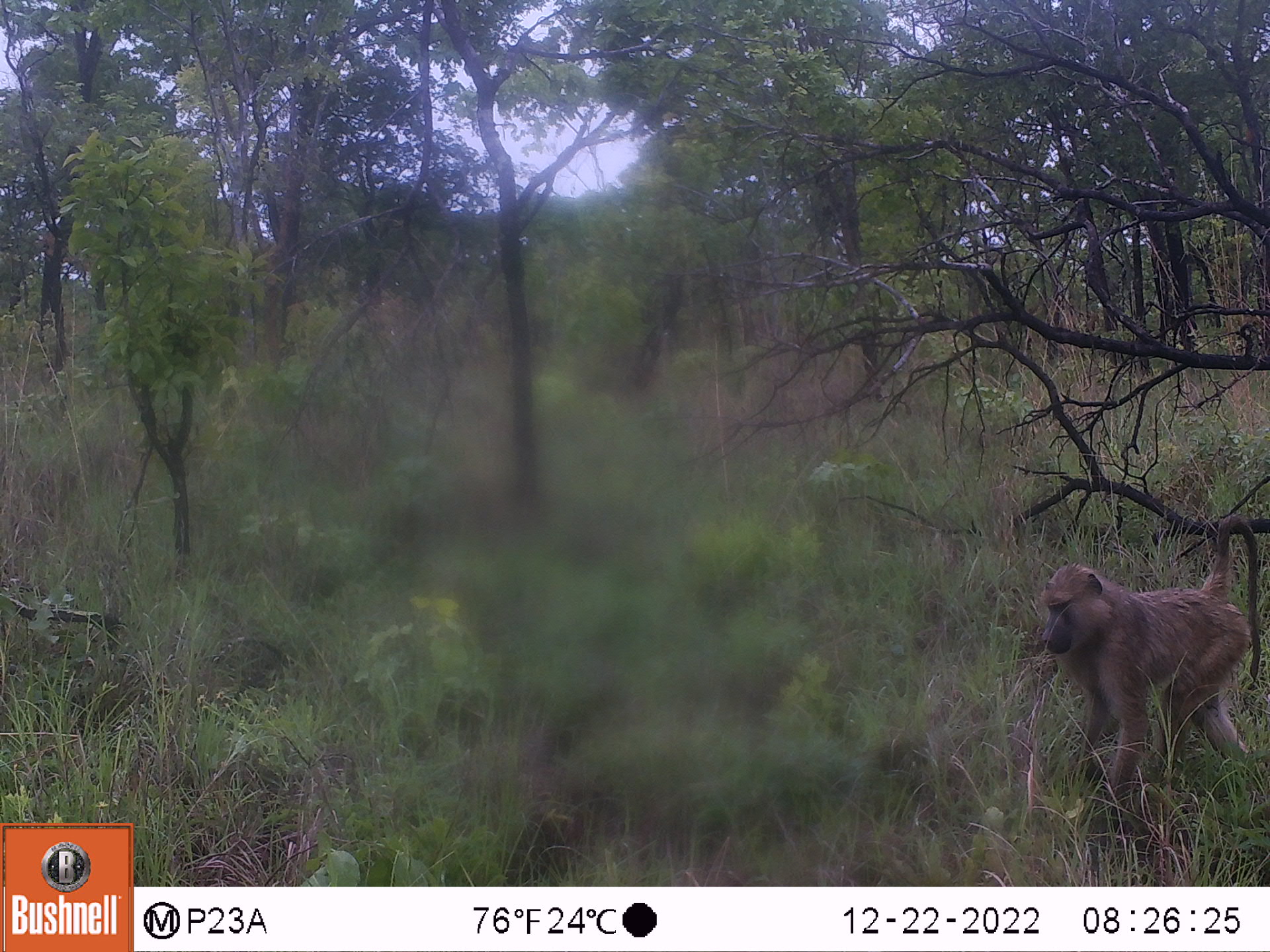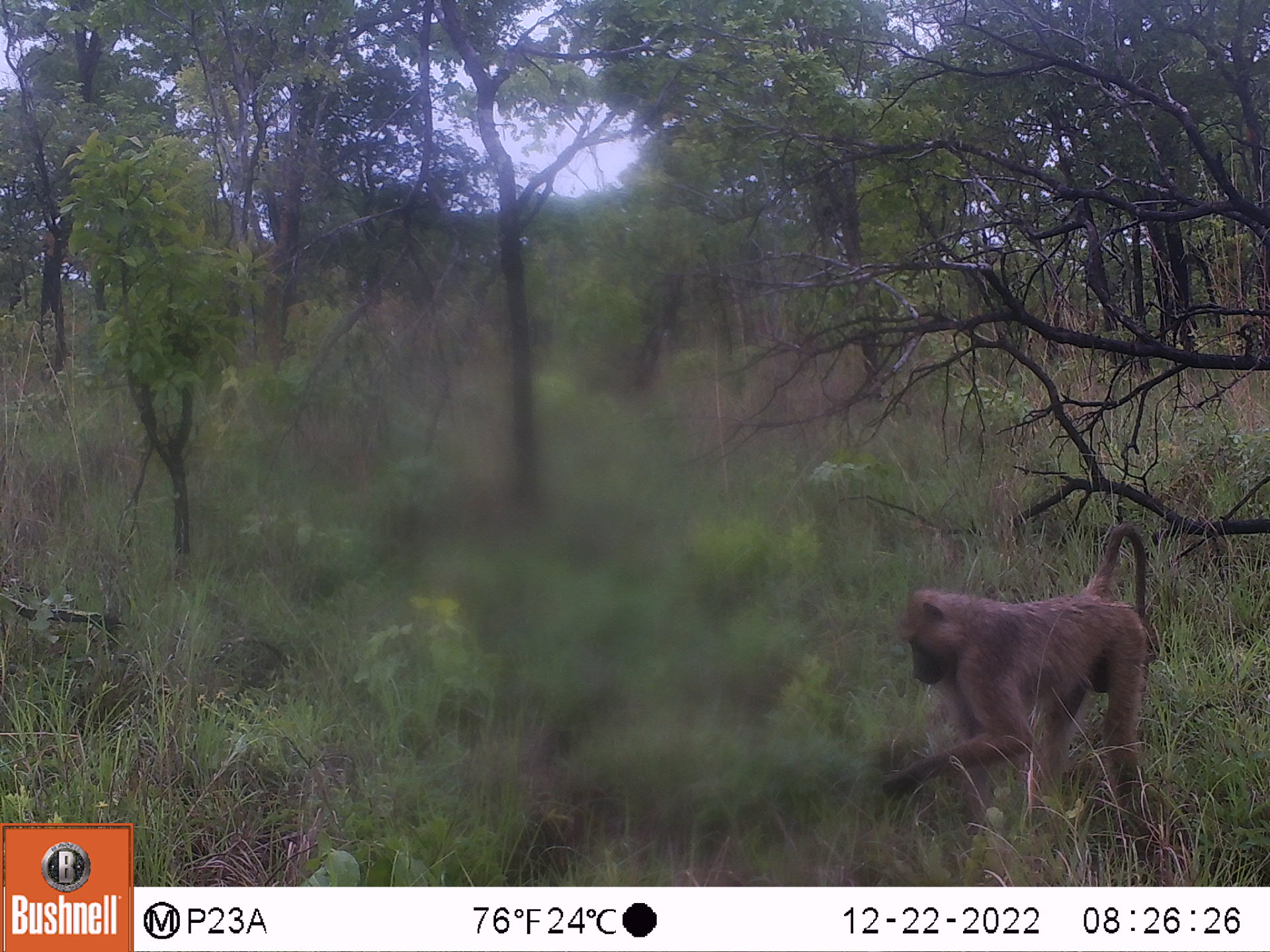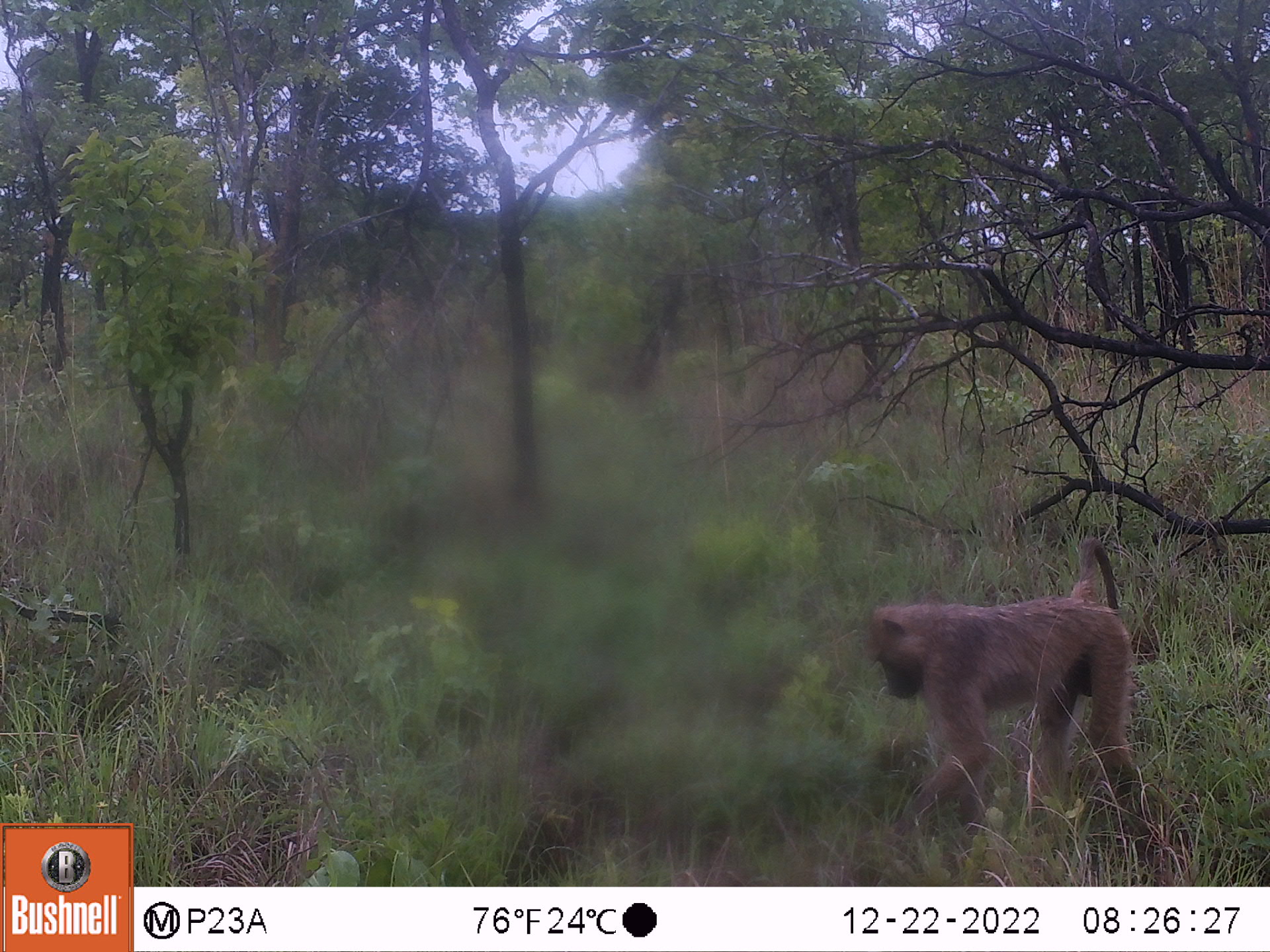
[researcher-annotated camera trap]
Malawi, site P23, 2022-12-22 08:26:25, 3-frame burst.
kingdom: Animalia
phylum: Chordata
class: Mammalia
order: Primates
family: Cercopithecidae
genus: Papio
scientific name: Papio cynocephalus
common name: yellow baboon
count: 1